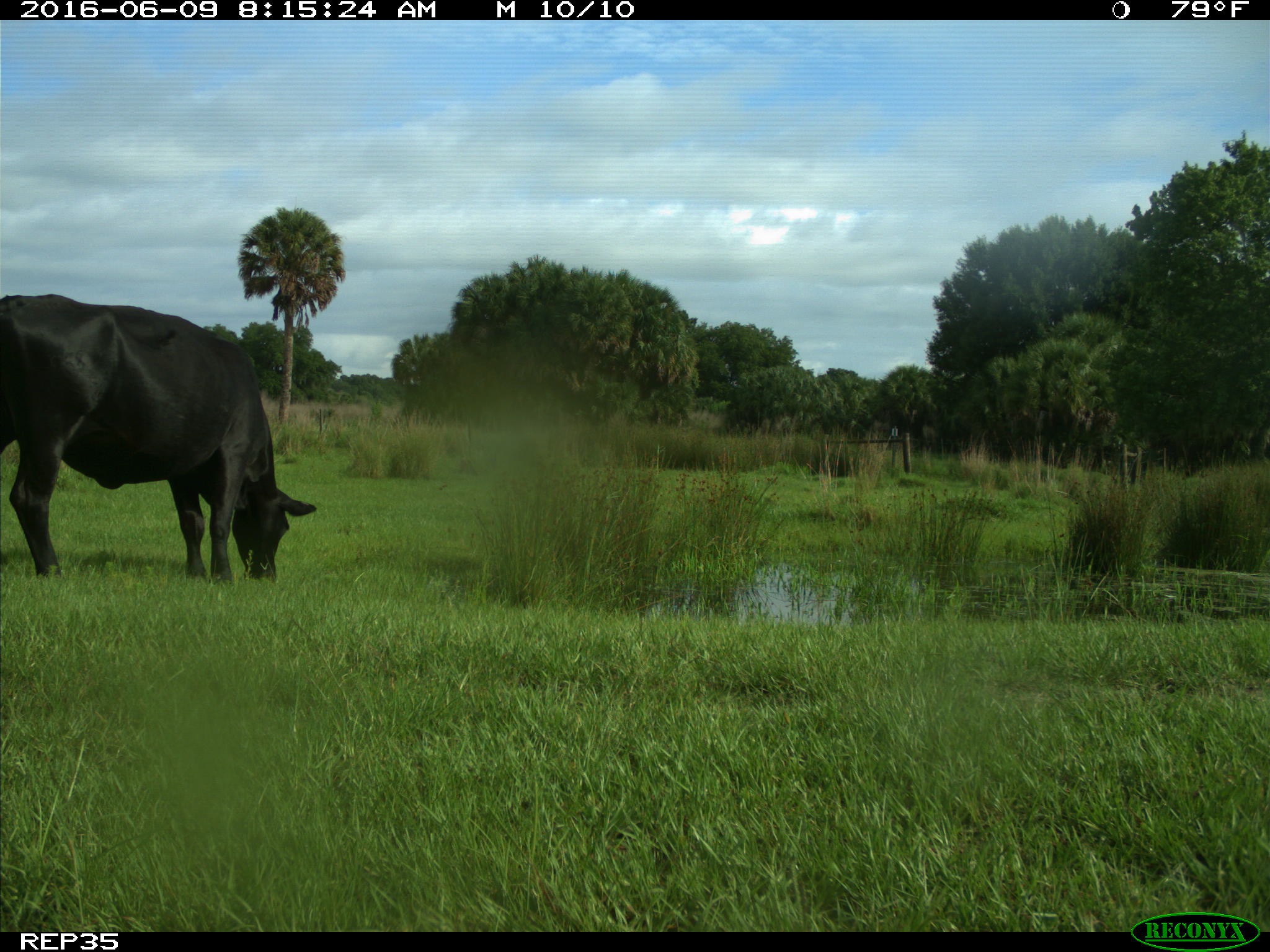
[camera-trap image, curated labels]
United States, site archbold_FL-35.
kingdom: Animalia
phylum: Chordata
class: Mammalia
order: Artiodactyla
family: Bovidae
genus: Bos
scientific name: Bos taurus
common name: domestic cow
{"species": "Bos taurus (domestic cow)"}